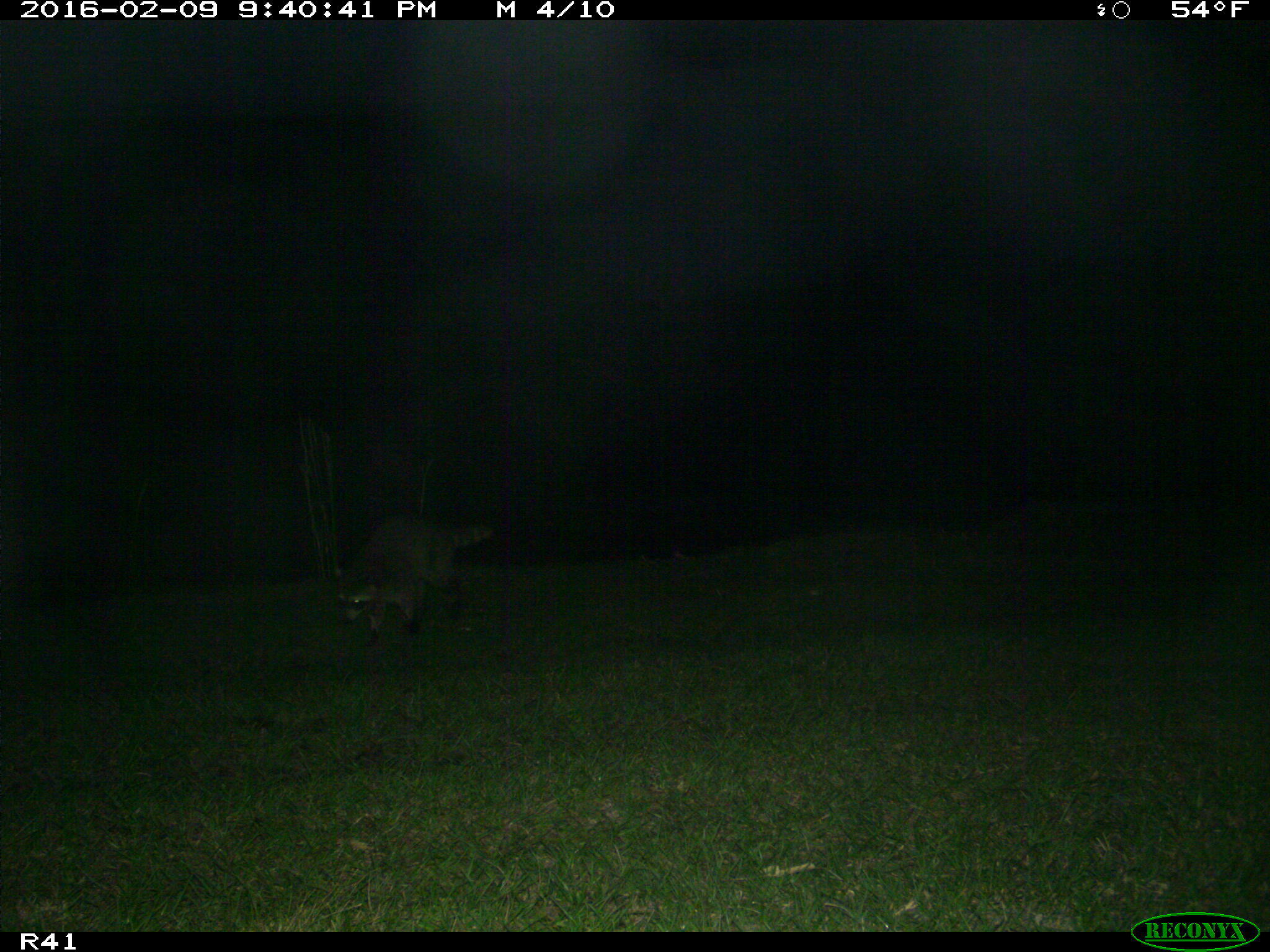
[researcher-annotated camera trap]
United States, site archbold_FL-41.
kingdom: Animalia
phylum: Chordata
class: Mammalia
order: Carnivora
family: Procyonidae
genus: Procyon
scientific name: Procyon lotor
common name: common raccoon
Procyon lotor (common raccoon).